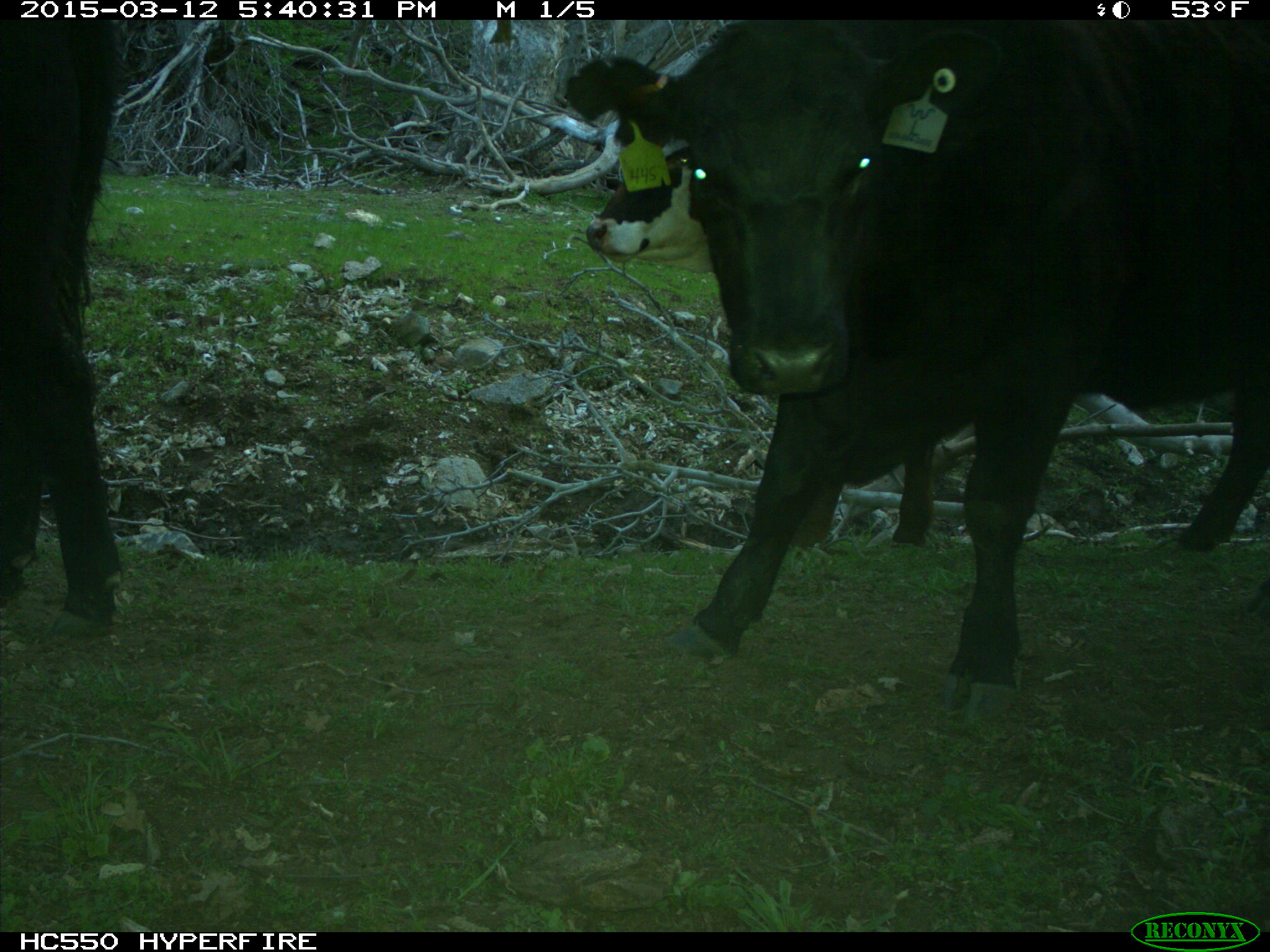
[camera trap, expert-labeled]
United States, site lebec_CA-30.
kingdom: Animalia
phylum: Chordata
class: Mammalia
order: Artiodactyla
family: Bovidae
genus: Bos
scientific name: Bos taurus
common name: domestic cow